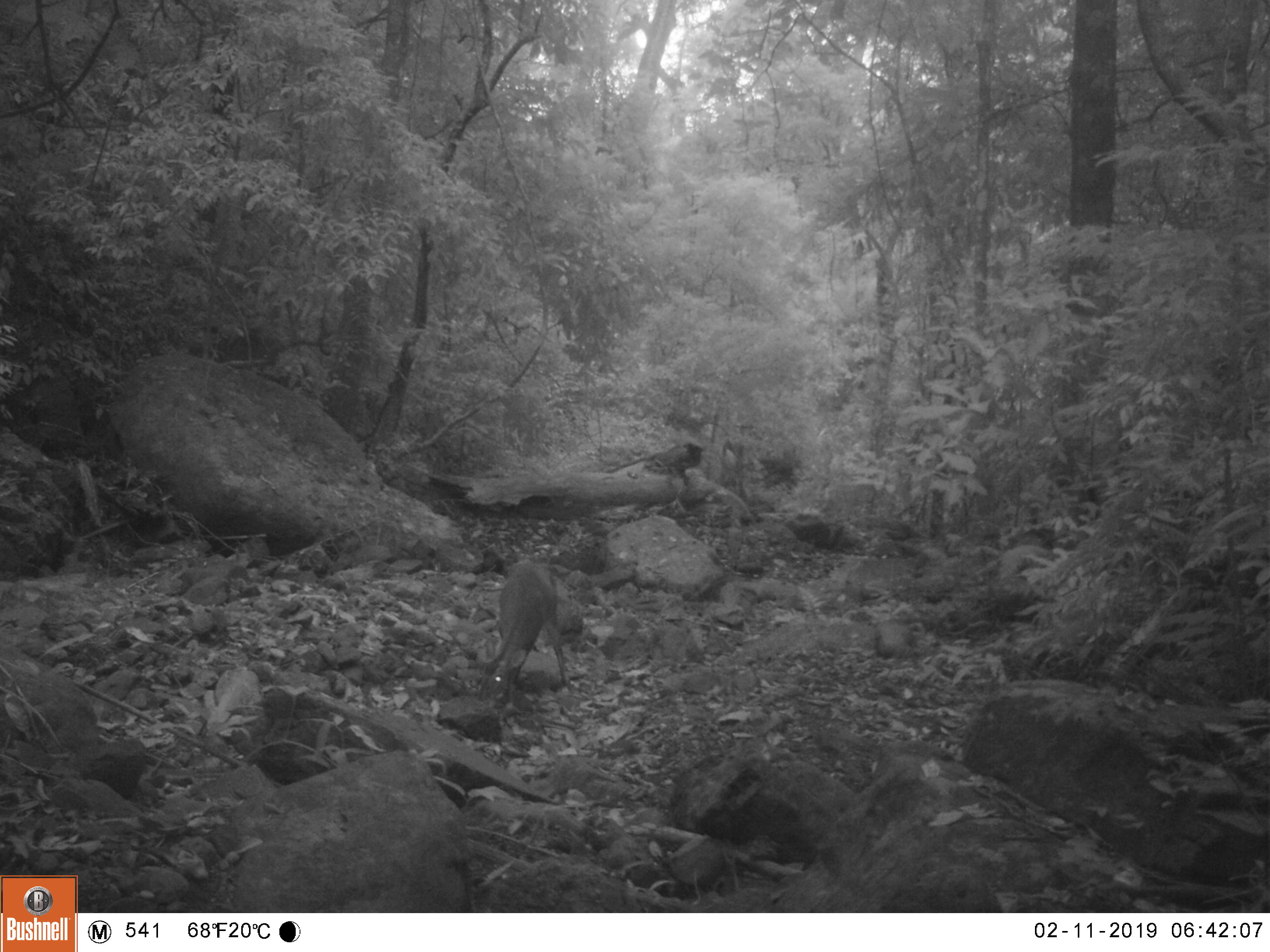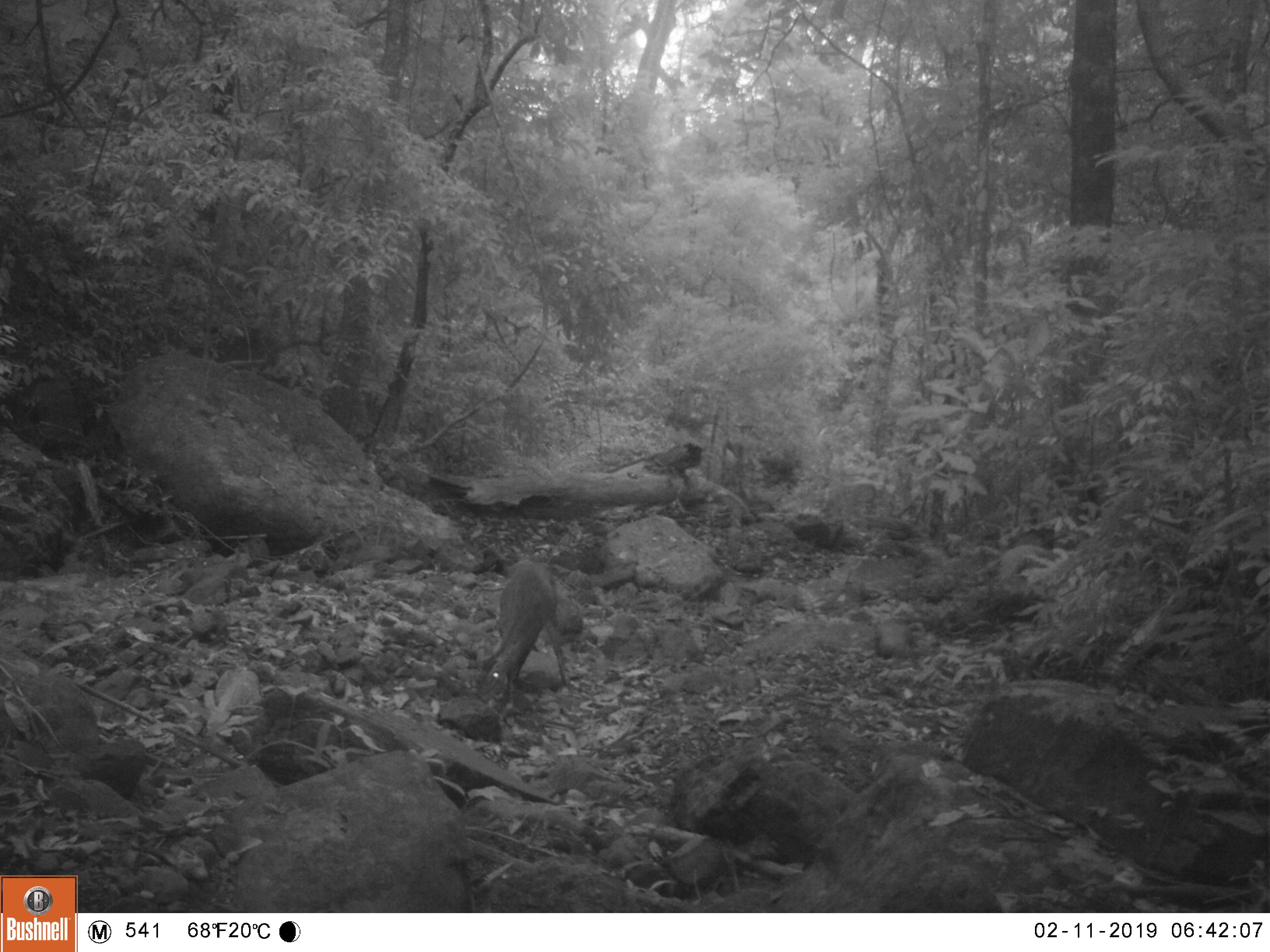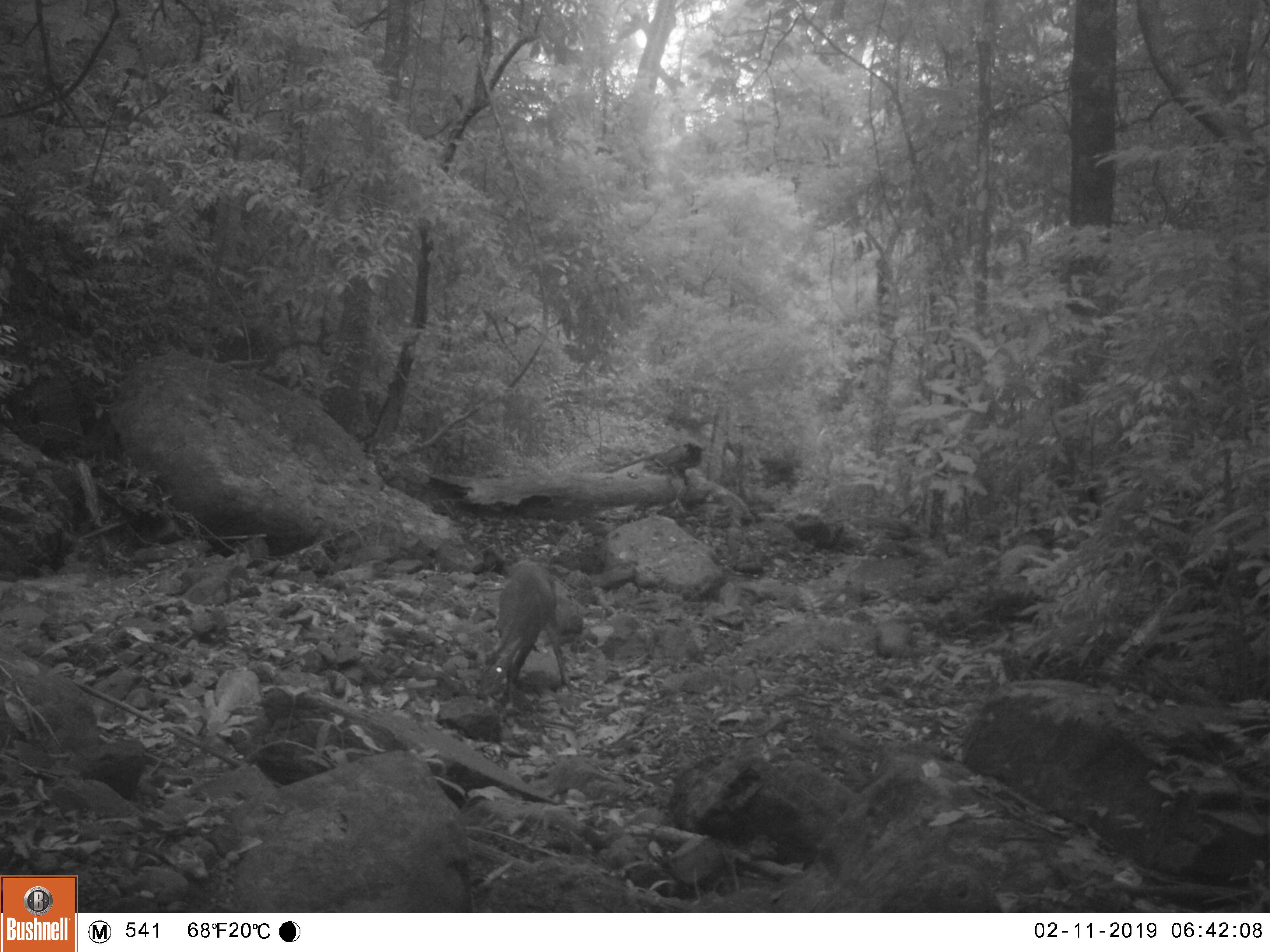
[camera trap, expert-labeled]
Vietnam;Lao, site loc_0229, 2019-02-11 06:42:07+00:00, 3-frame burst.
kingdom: Animalia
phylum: Chordata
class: Mammalia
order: Artiodactyla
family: Cervidae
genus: Muntiacus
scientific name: Muntiacus vuquangensis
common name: large-antlered muntjac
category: large antlered muntjac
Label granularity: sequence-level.